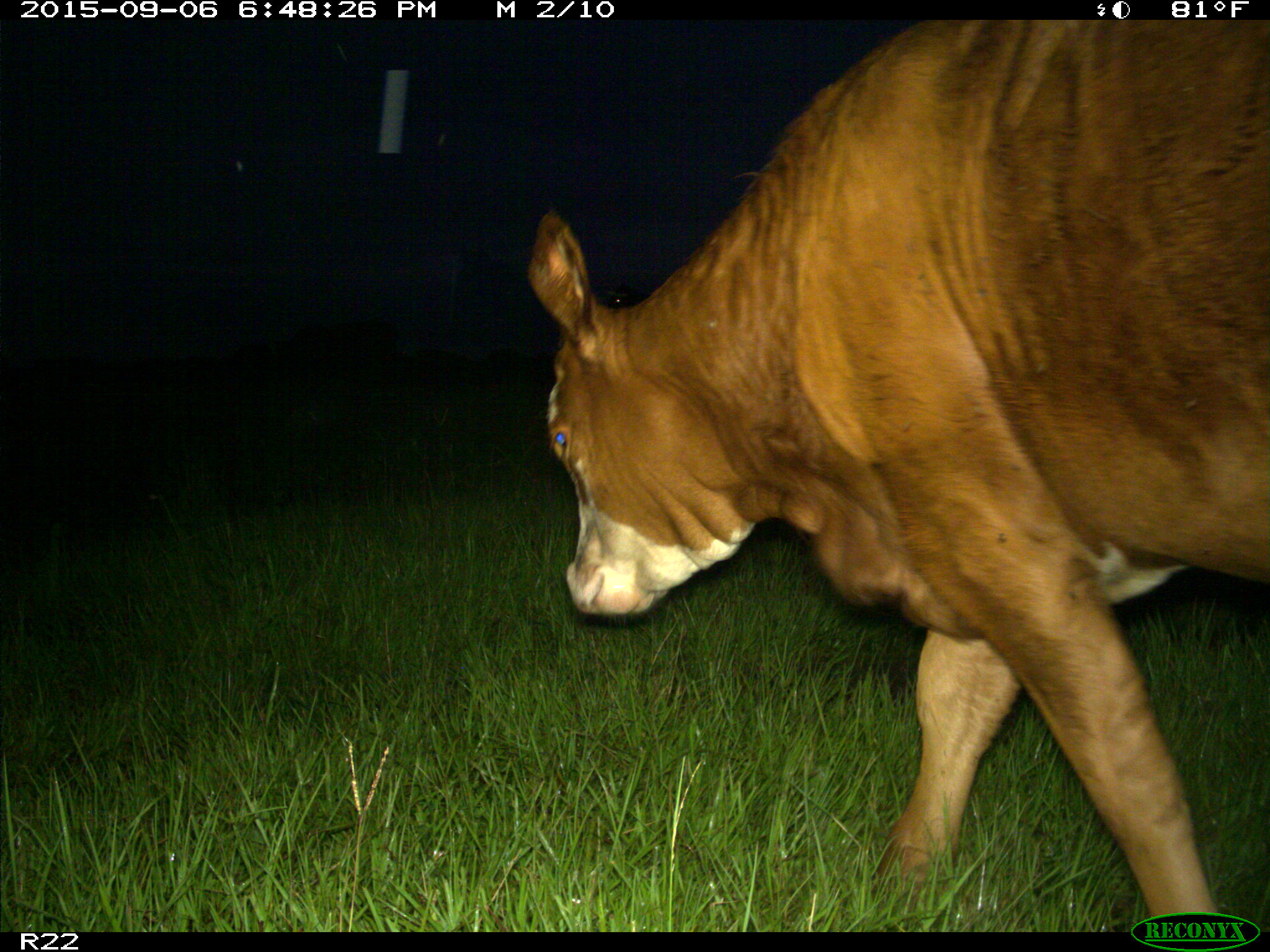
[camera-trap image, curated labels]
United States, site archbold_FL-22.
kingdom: Animalia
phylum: Chordata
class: Mammalia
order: Artiodactyla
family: Bovidae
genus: Bos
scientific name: Bos taurus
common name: domestic cow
Bos taurus (domestic cow).